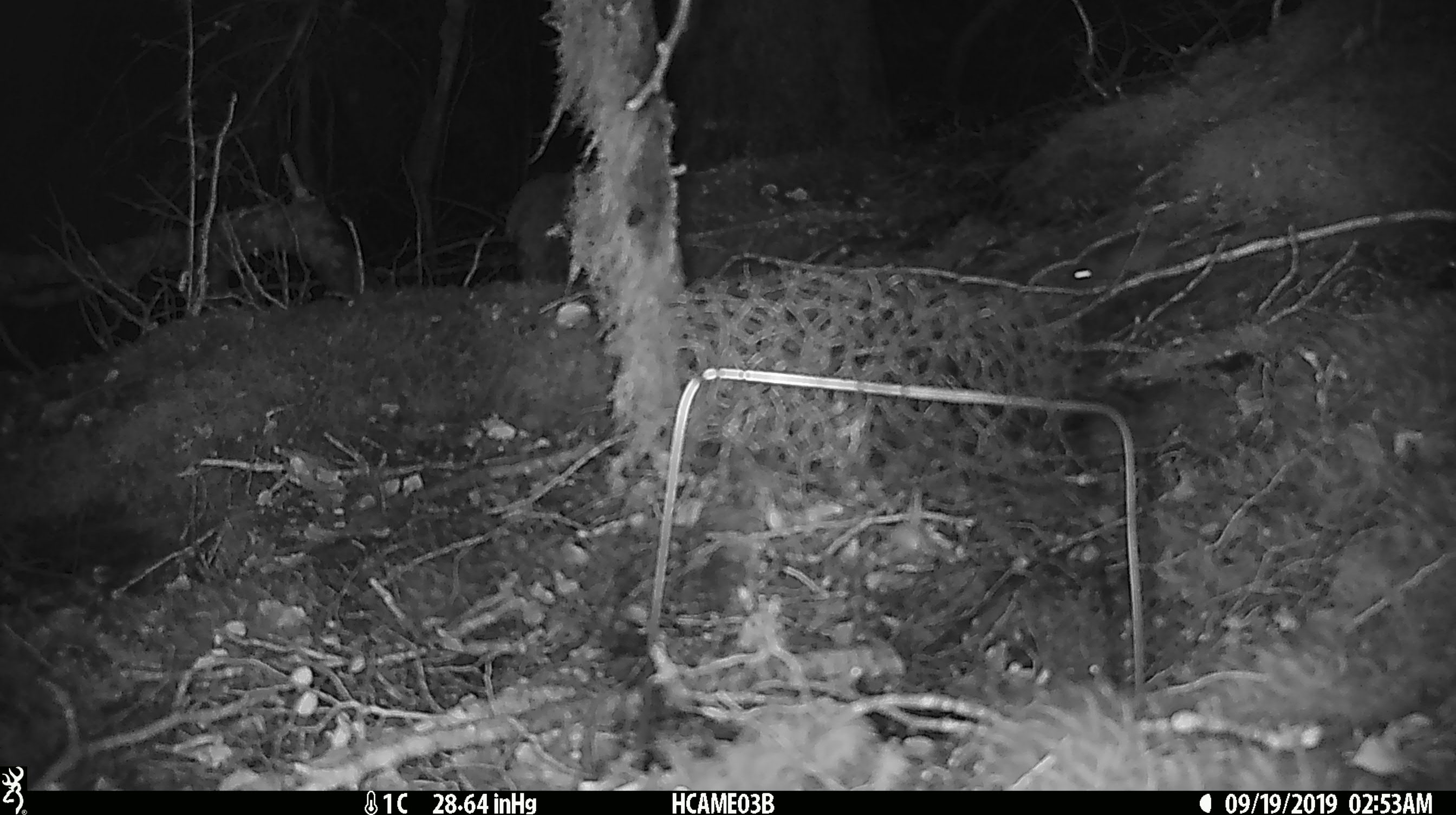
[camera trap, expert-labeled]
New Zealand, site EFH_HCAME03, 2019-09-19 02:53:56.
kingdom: Animalia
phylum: Chordata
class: Mammalia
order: Rodentia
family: Muridae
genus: Mus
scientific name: Mus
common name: mouse